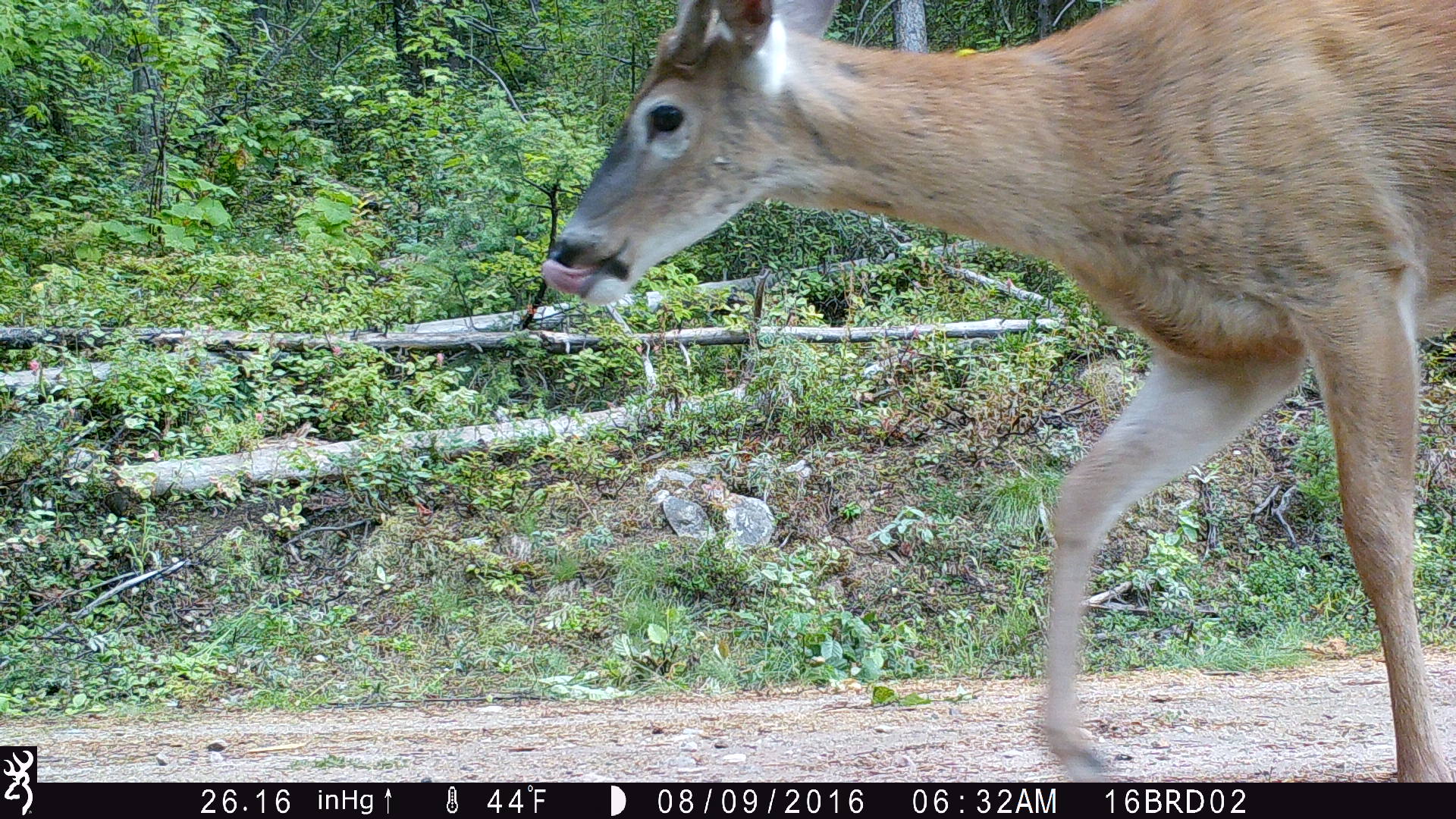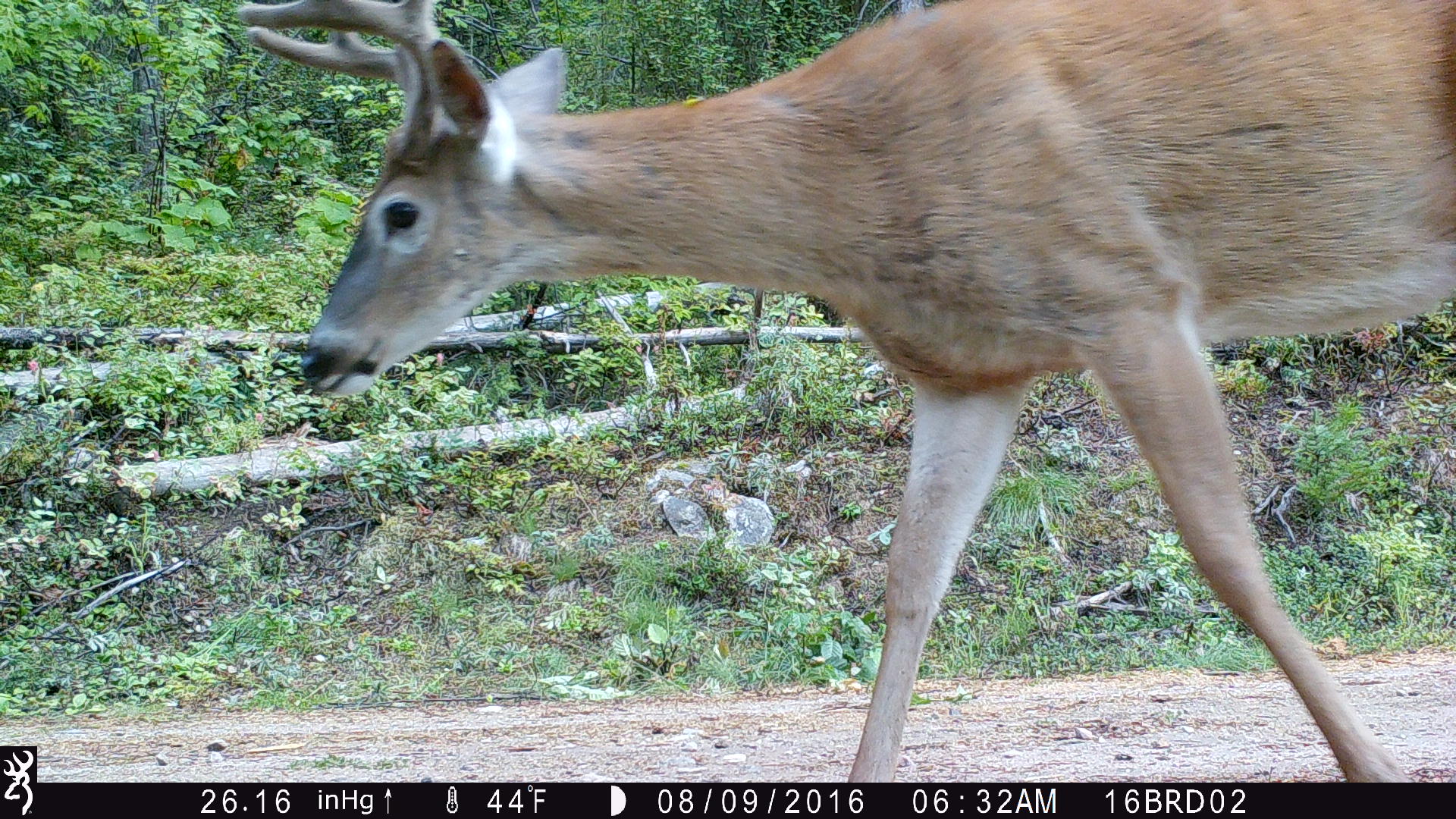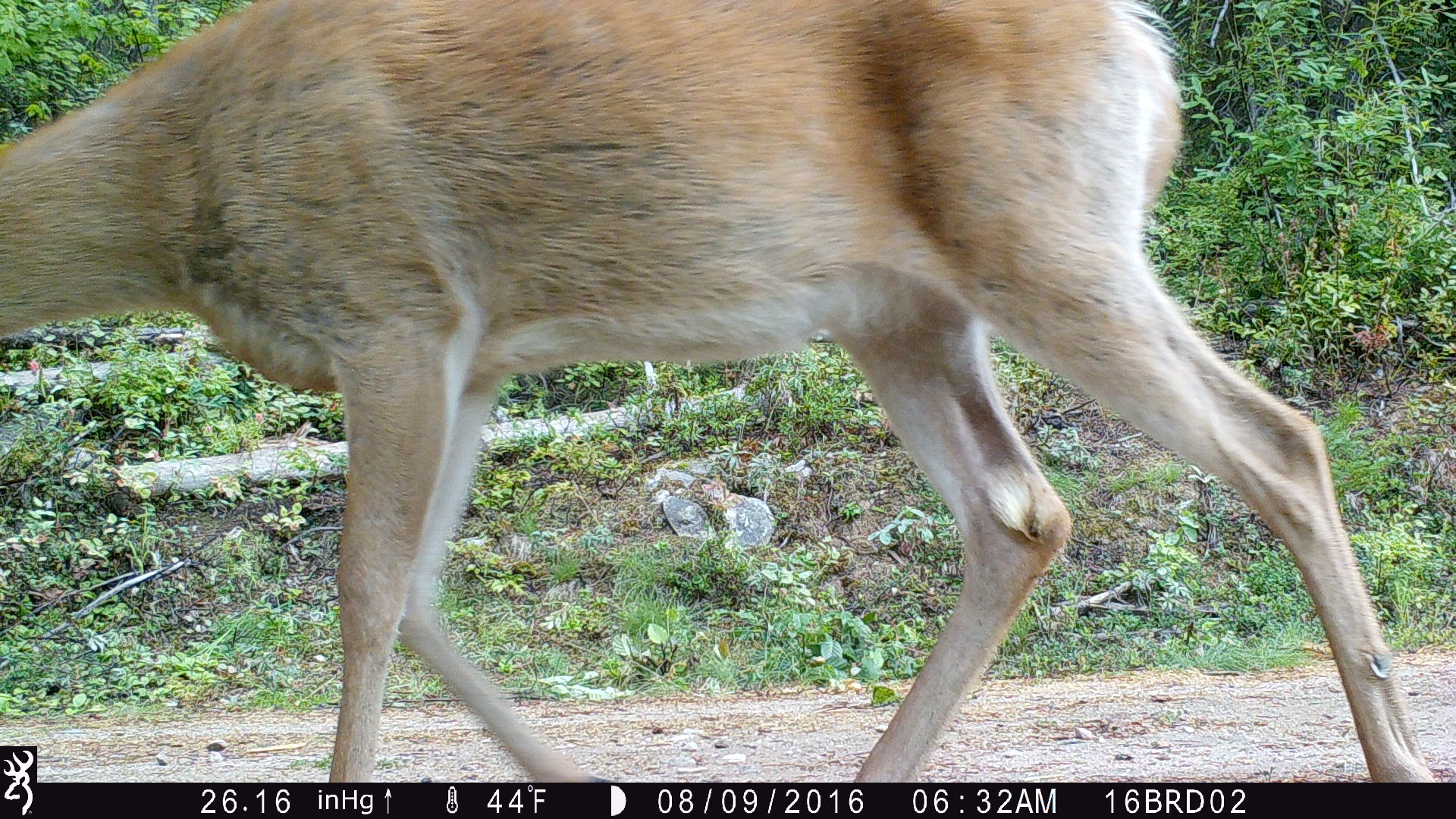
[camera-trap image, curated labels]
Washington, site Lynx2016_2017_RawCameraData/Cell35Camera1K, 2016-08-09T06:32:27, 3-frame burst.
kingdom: Animalia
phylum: Chordata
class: Mammalia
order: Artiodactyla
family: Cervidae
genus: Odocoileus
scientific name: Odocoileus virginianus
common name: white-tailed deer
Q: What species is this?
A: Odocoileus virginianus (white-tailed deer).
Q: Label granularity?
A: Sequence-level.